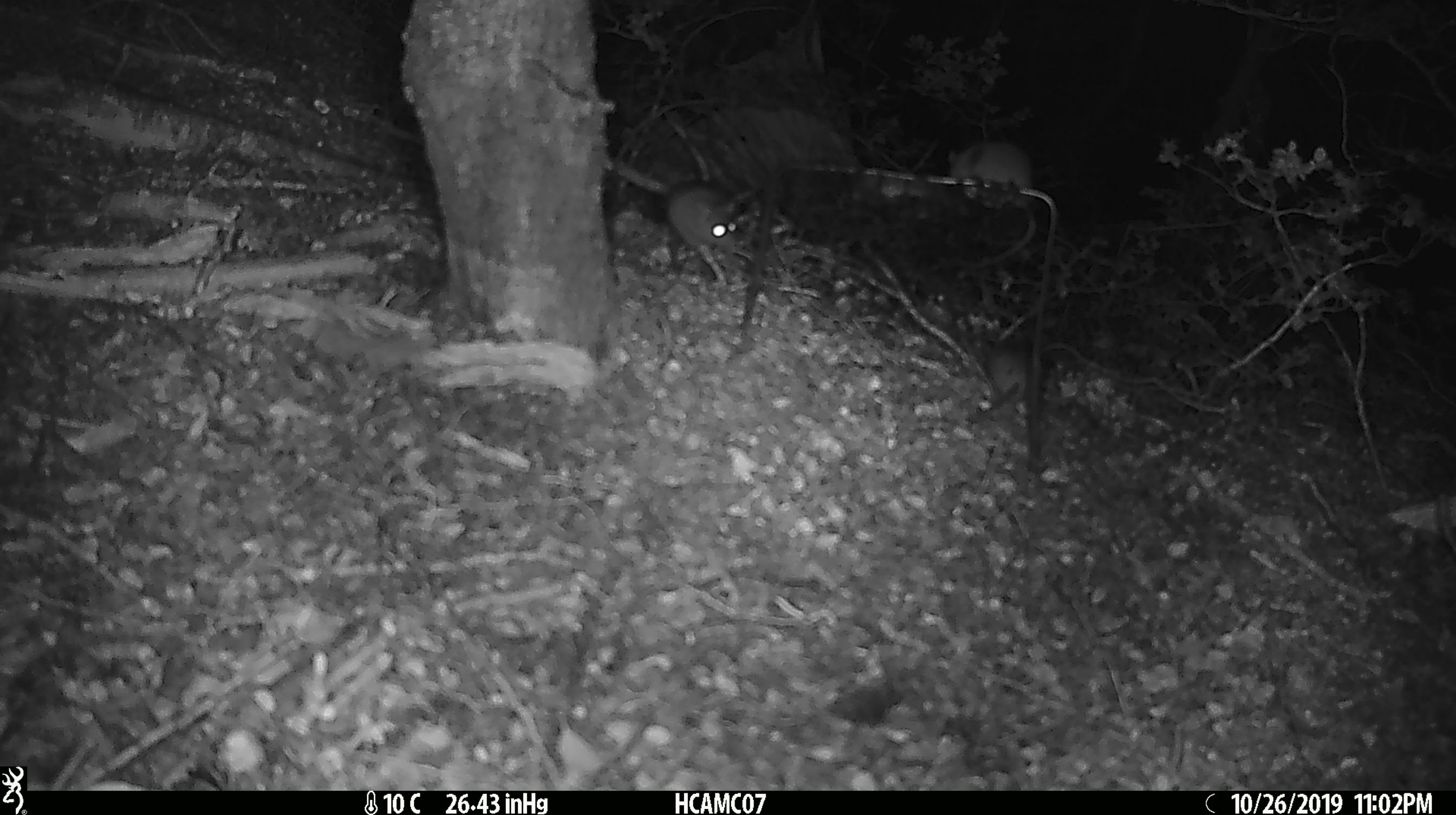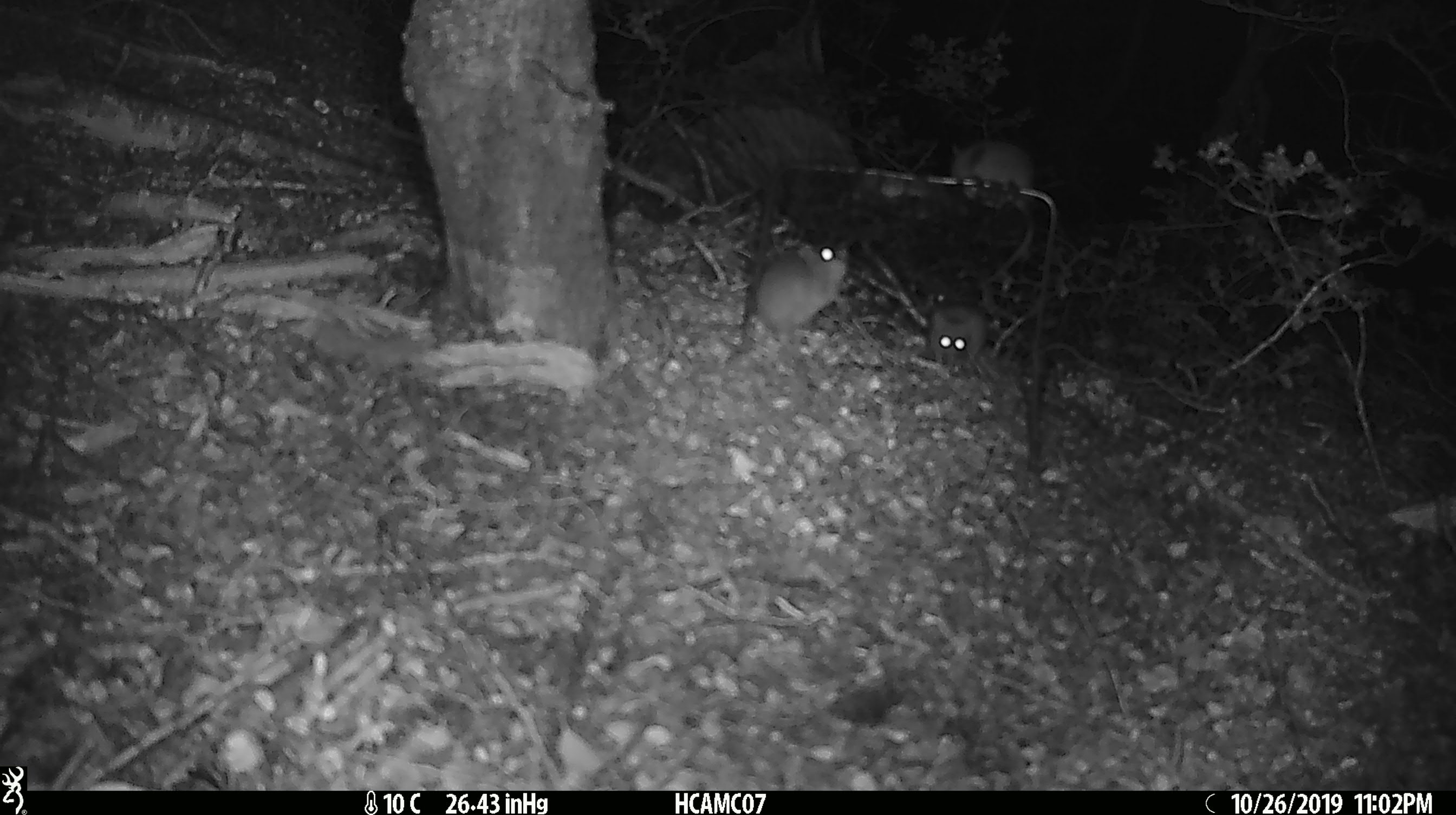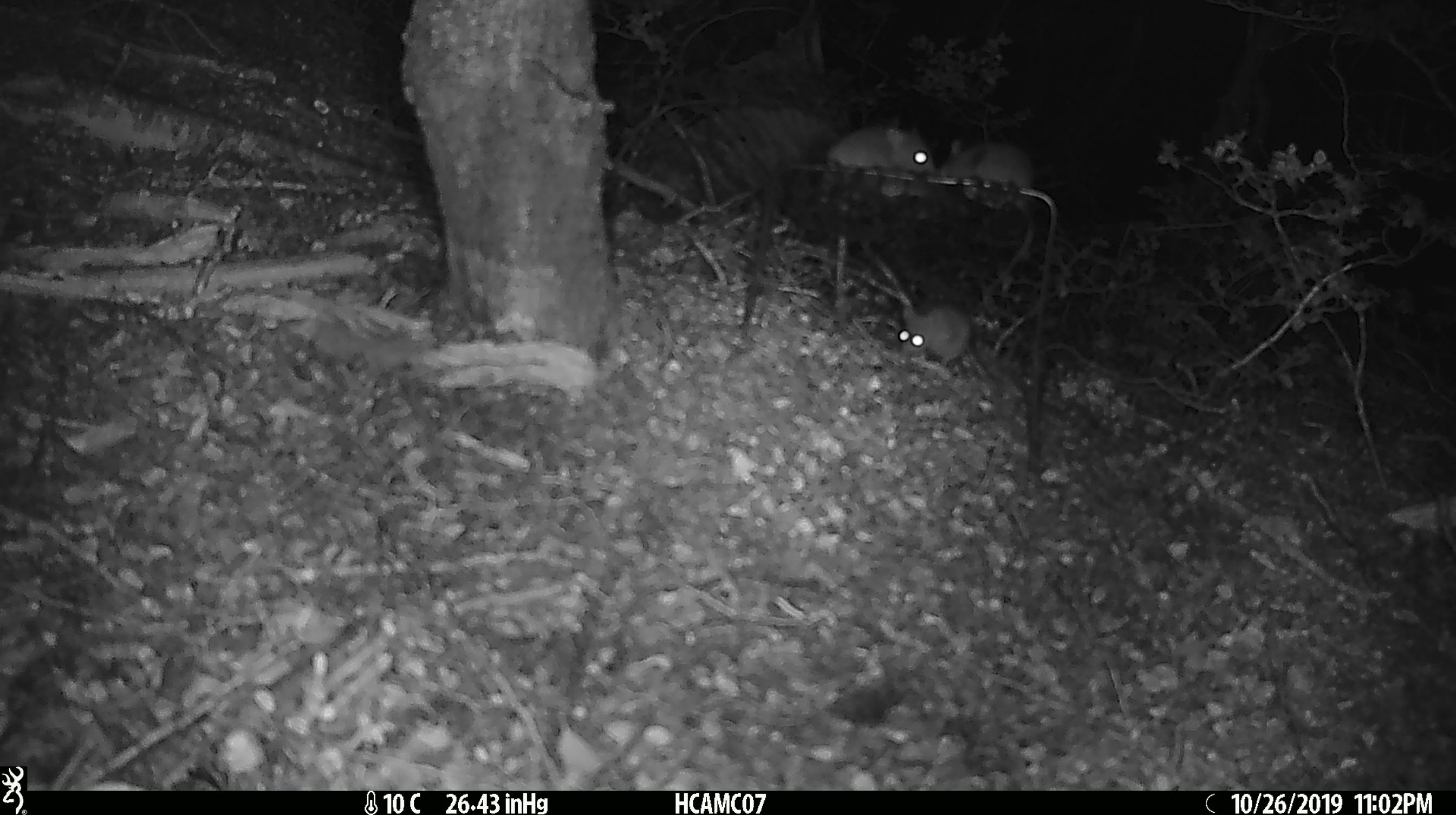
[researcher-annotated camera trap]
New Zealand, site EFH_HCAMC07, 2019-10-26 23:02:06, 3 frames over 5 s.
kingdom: Animalia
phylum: Chordata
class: Mammalia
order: Rodentia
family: Muridae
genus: Mus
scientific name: Mus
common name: mouse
Mouse (Mus).